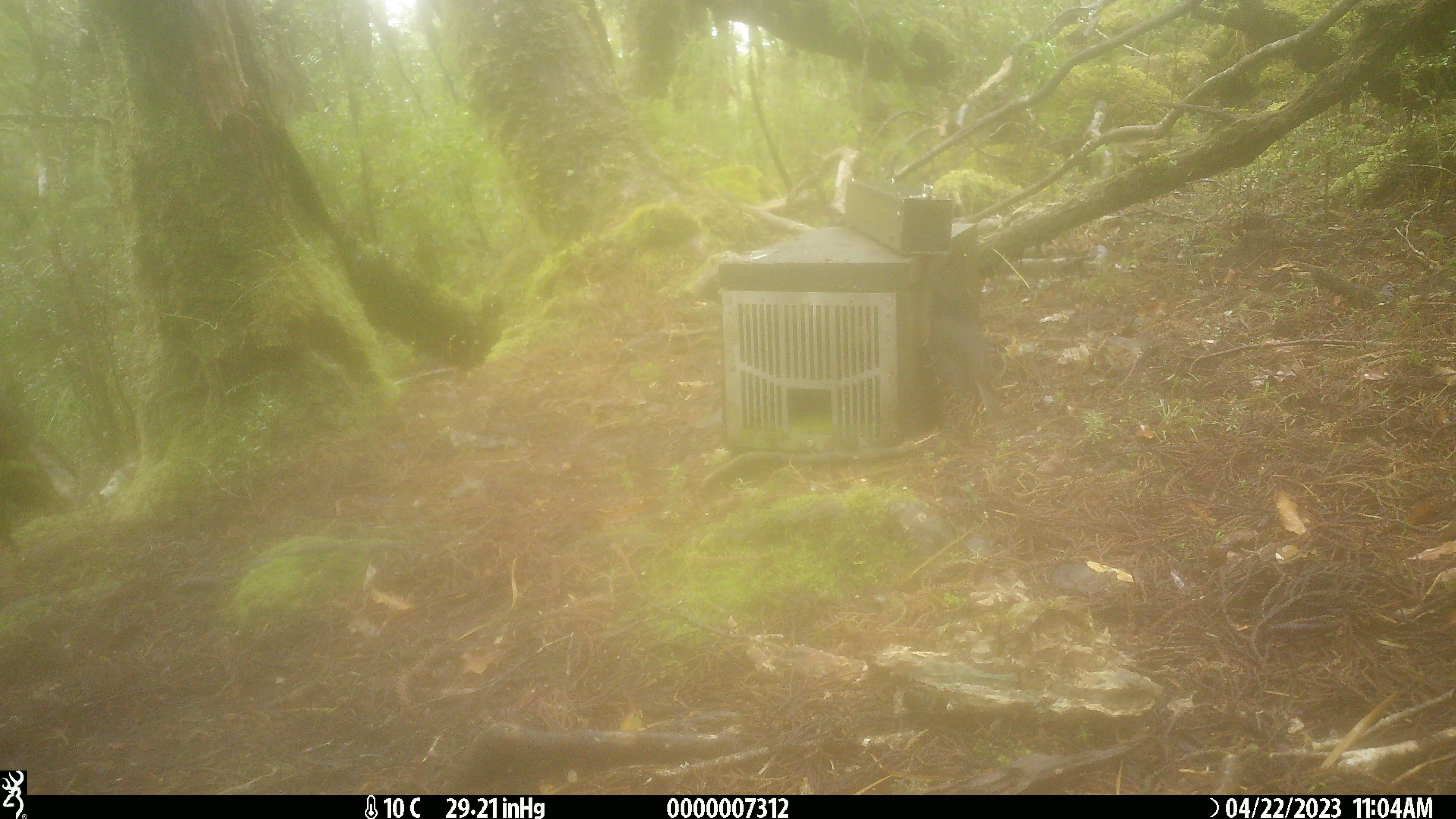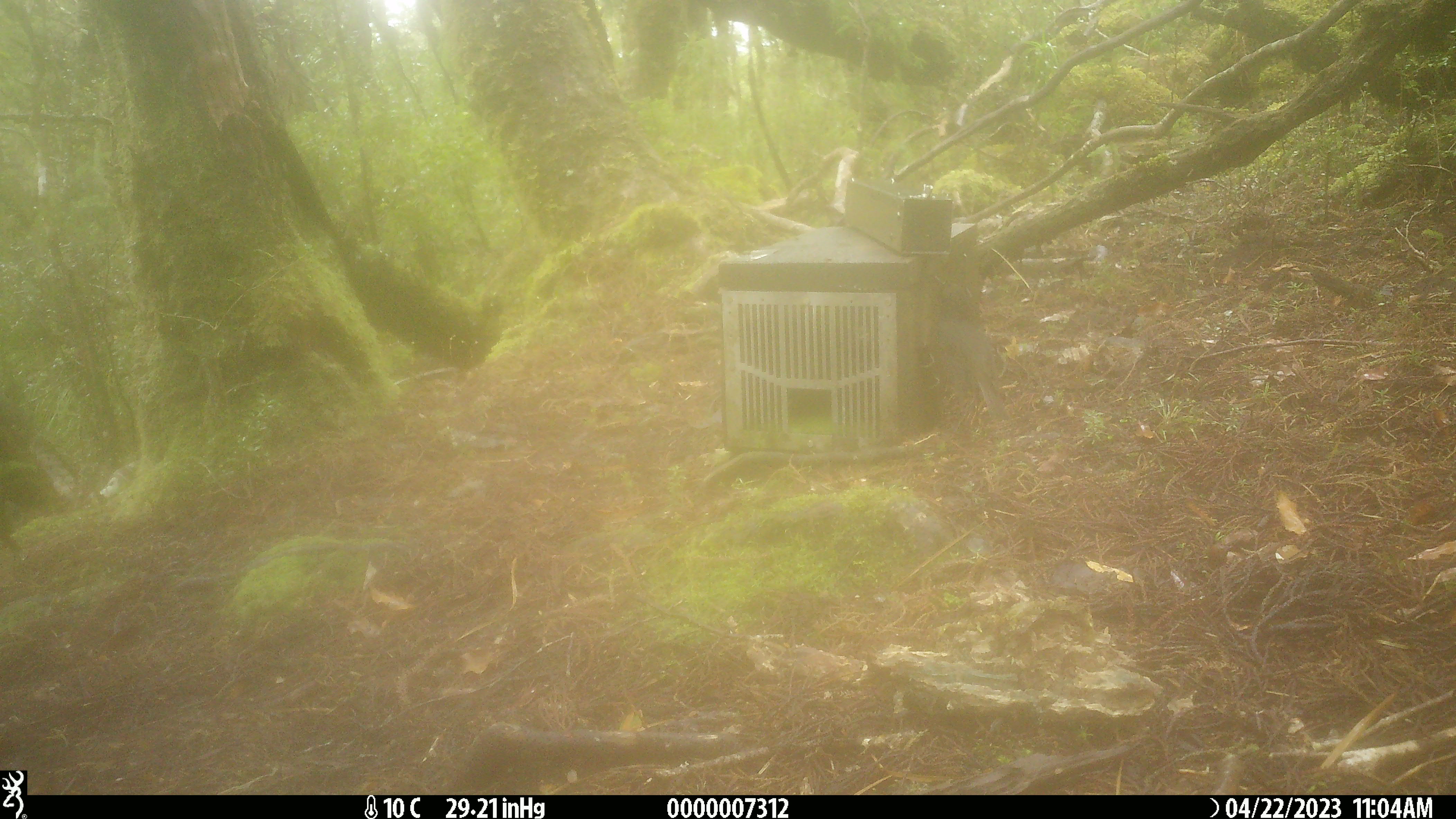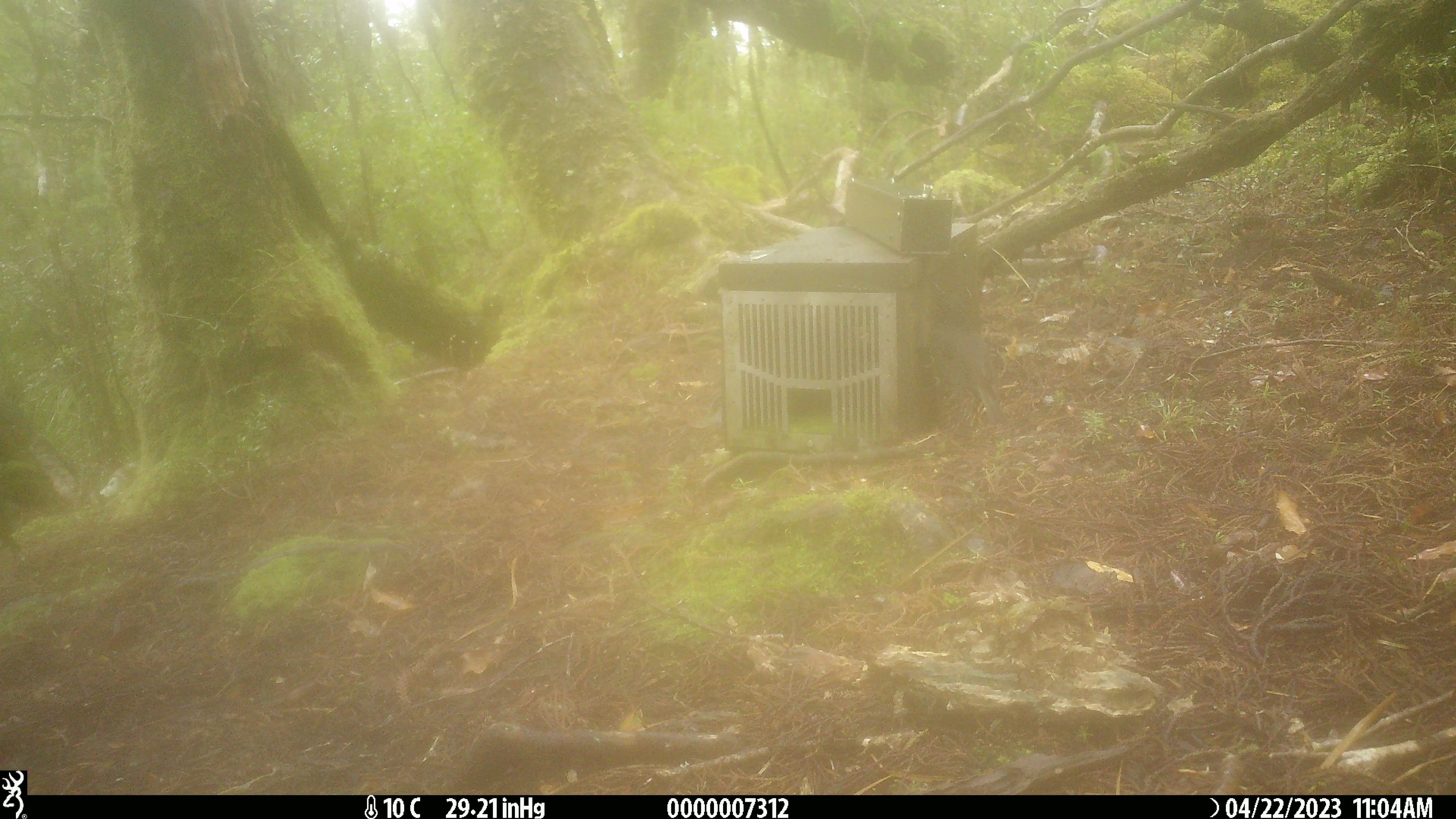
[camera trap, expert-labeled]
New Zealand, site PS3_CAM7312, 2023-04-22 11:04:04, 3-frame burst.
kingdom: Animalia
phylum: Chordata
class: Aves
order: Passeriformes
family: Petroicidae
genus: Petroica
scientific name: Petroica australis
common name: new zealand robin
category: robin